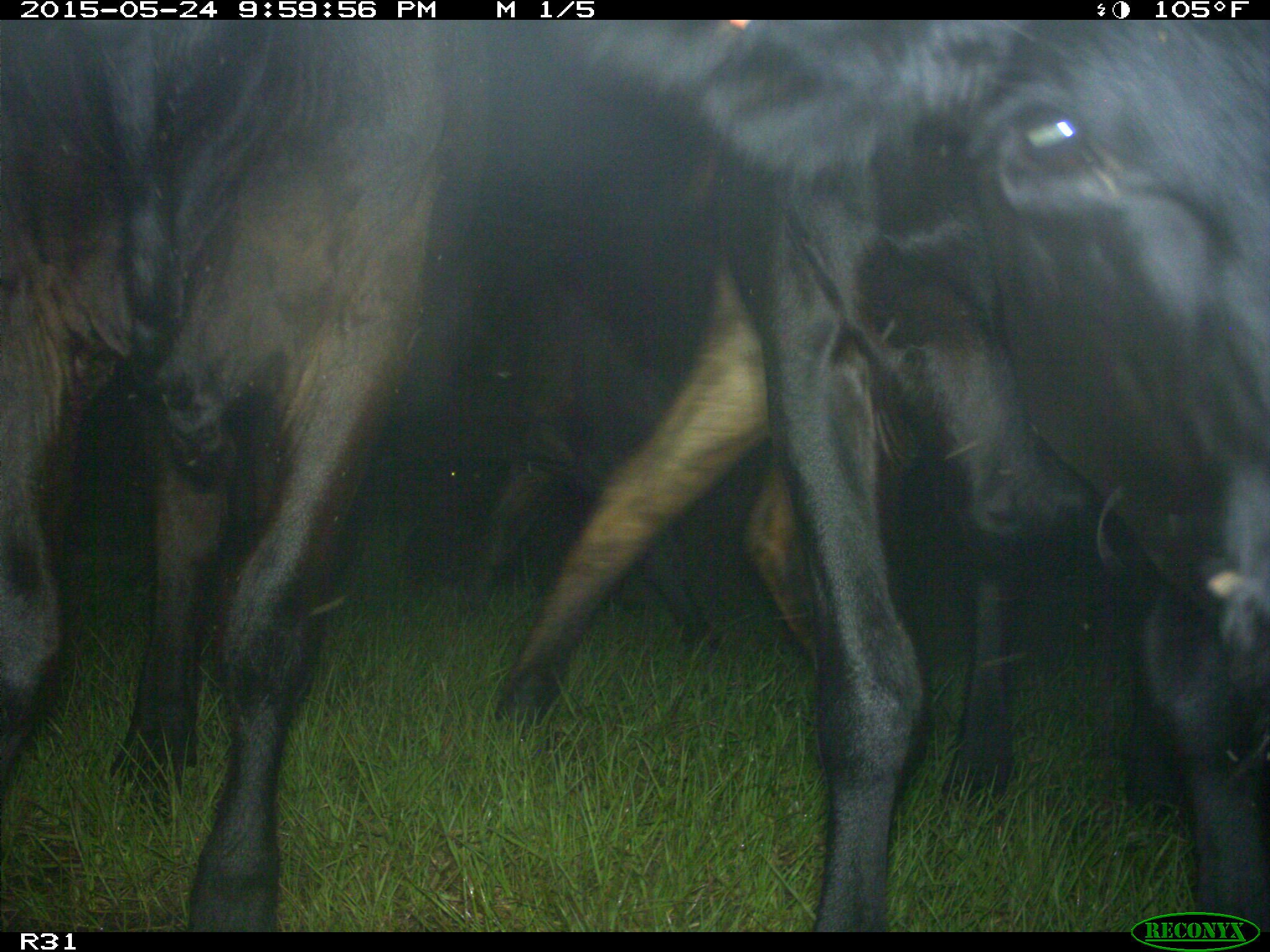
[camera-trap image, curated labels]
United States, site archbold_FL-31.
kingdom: Animalia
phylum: Chordata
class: Mammalia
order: Artiodactyla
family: Bovidae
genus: Bos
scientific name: Bos taurus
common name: domestic cow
Bos taurus (domestic cow).